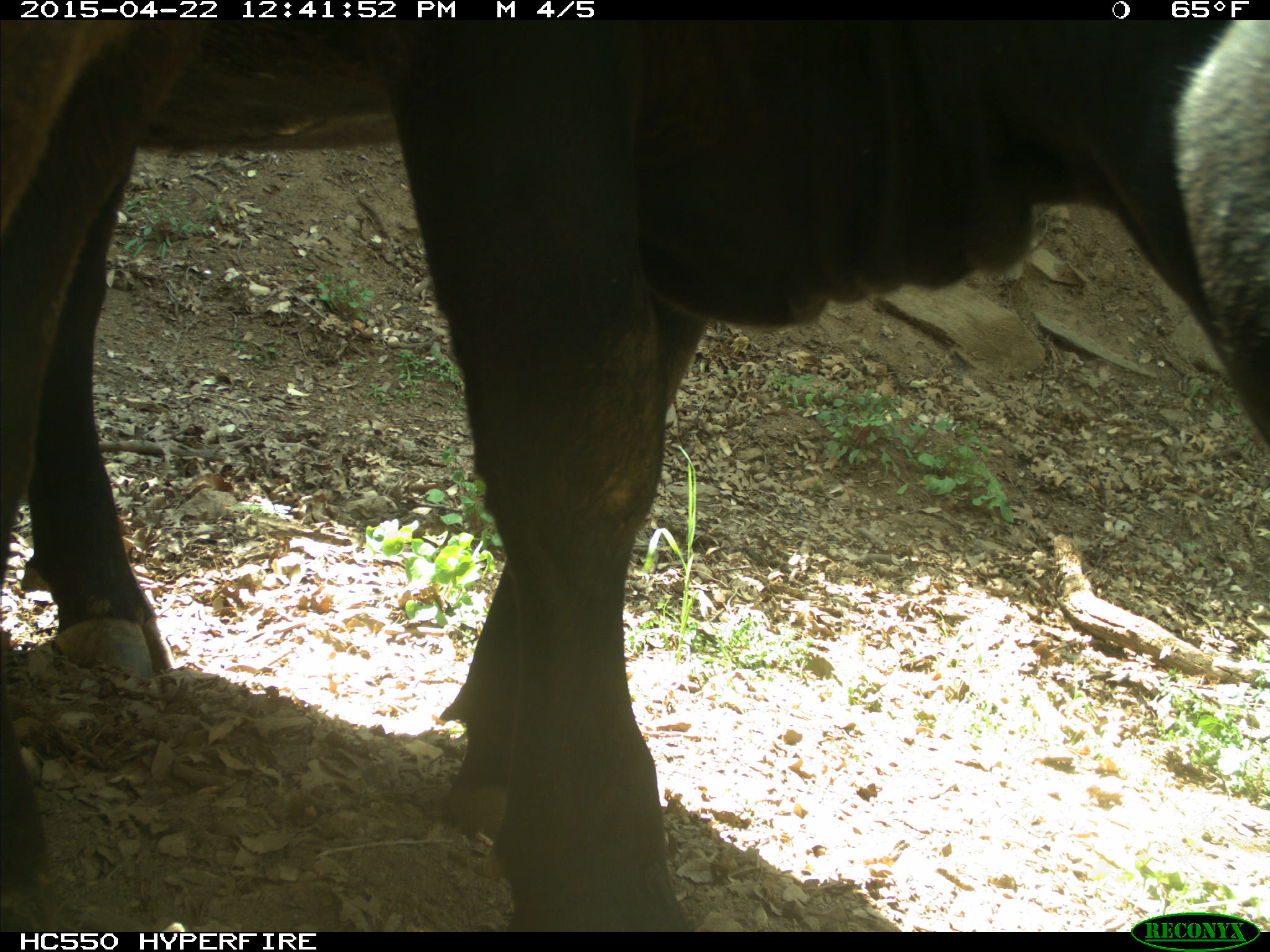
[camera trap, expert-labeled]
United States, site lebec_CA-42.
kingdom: Animalia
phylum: Chordata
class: Mammalia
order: Artiodactyla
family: Bovidae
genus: Bos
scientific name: Bos taurus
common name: domestic cow